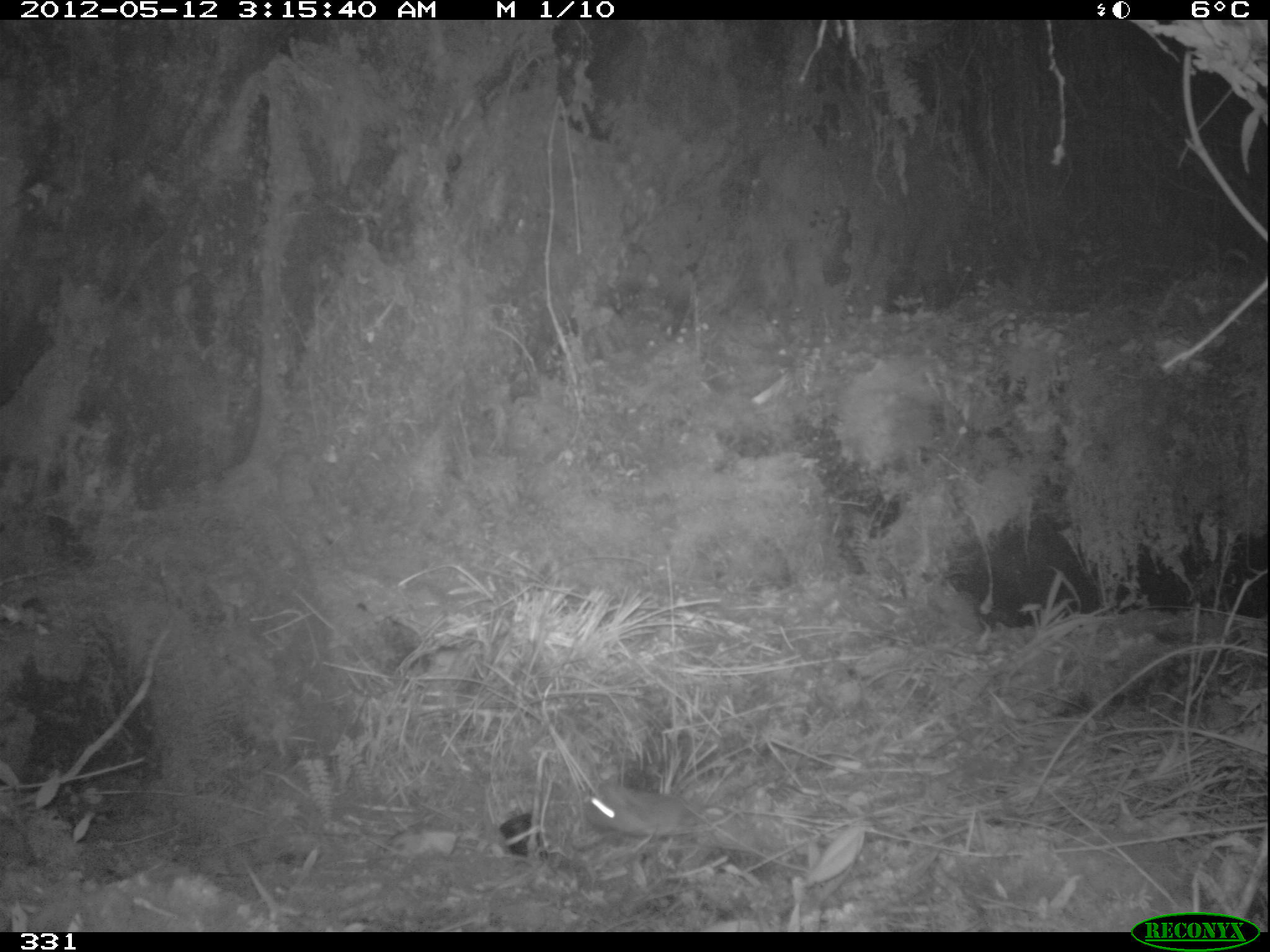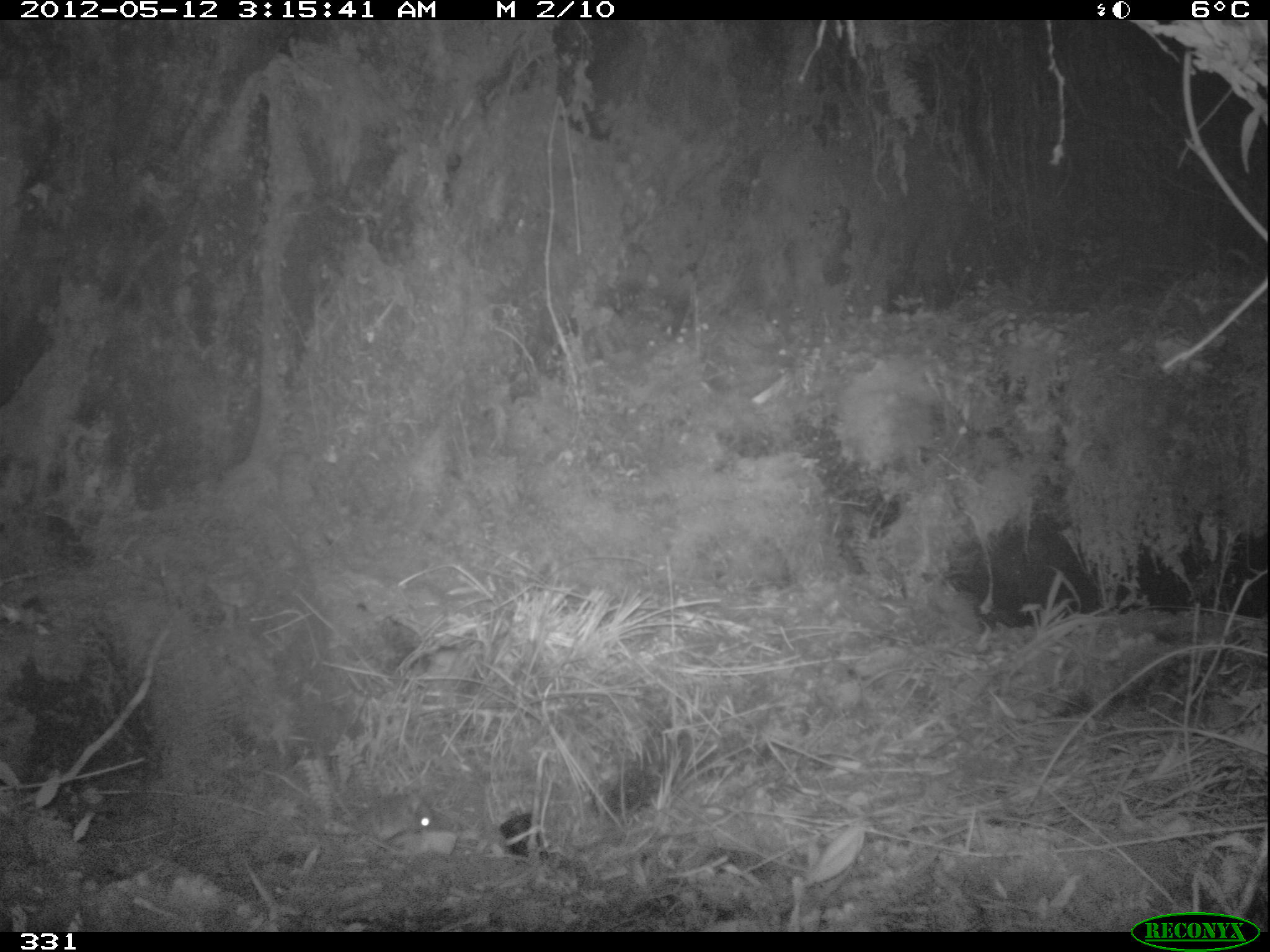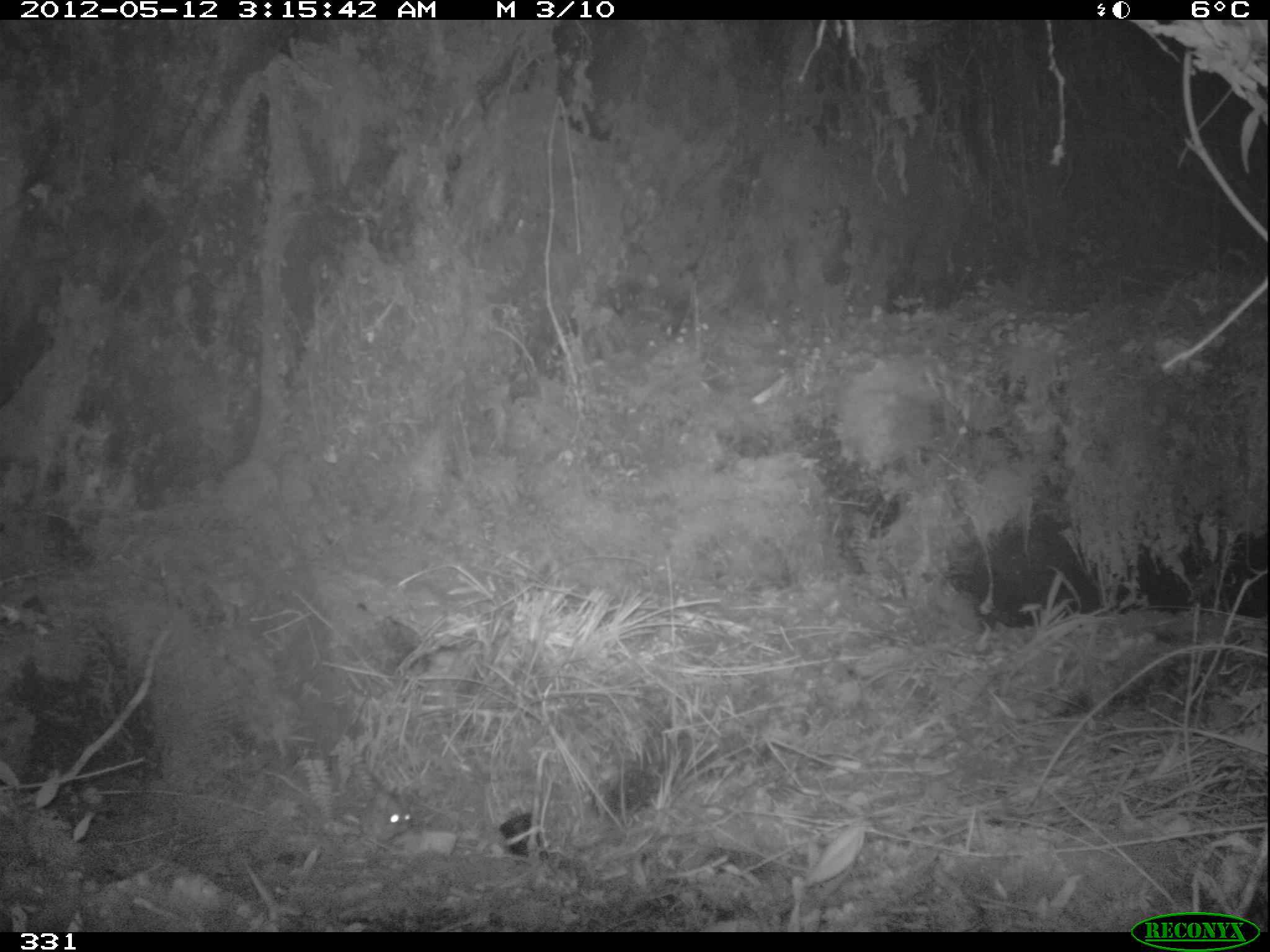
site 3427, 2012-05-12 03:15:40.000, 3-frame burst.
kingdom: Animalia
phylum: Chordata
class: Mammalia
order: Rodentia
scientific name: Rodentia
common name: rodents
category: unknown rodent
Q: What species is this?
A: Unknown rodent (rodents) (Rodentia).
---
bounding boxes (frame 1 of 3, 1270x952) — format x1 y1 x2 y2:
unknown rodent: 588 774 739 843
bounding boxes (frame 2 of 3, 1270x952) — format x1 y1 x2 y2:
unknown rodent: 329 794 444 848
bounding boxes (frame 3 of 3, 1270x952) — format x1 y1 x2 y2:
unknown rodent: 361 790 412 845